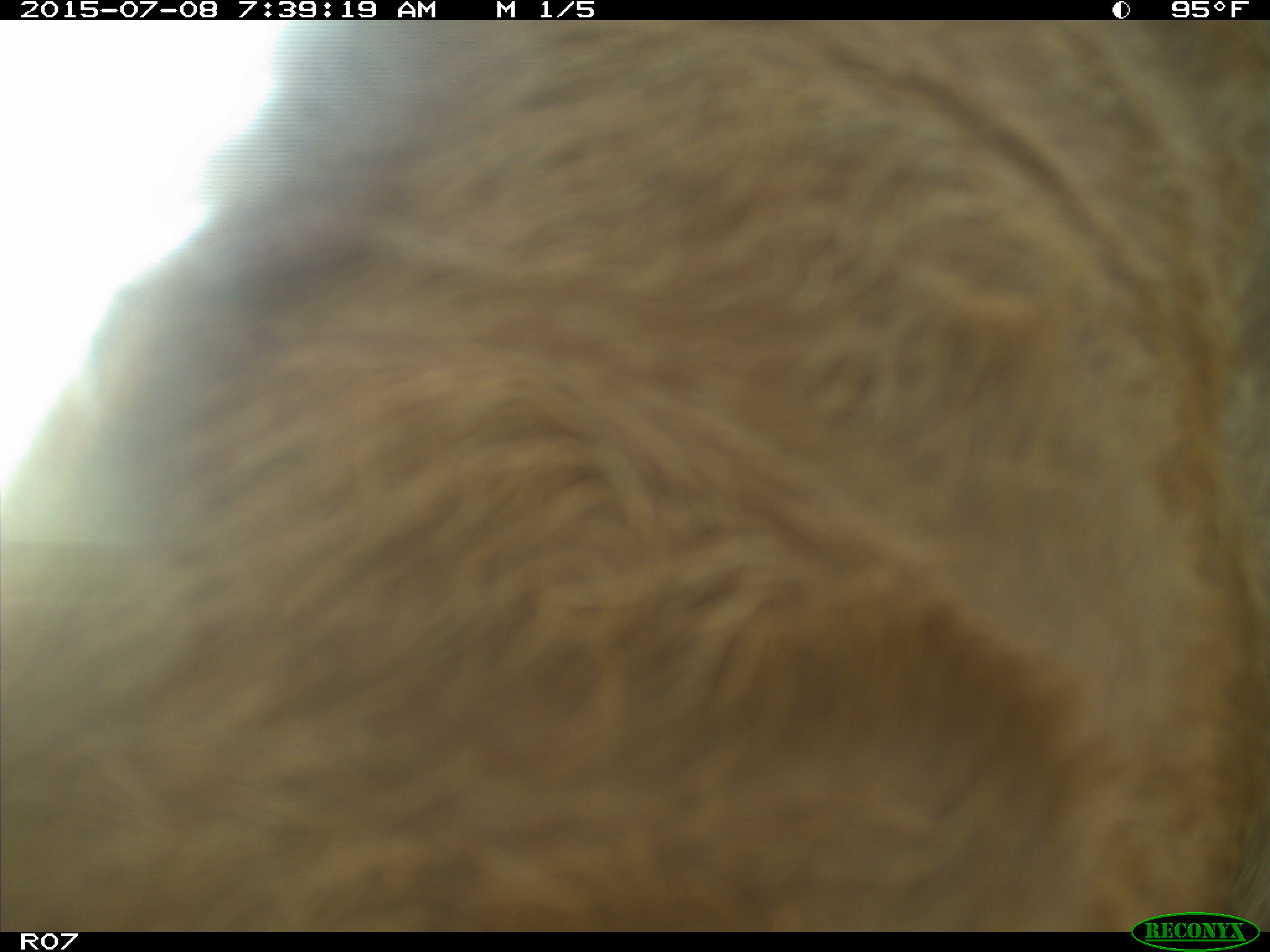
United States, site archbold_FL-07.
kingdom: Animalia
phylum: Chordata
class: Mammalia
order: Artiodactyla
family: Bovidae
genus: Bos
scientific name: Bos taurus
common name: domestic cow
Bos taurus (domestic cow).